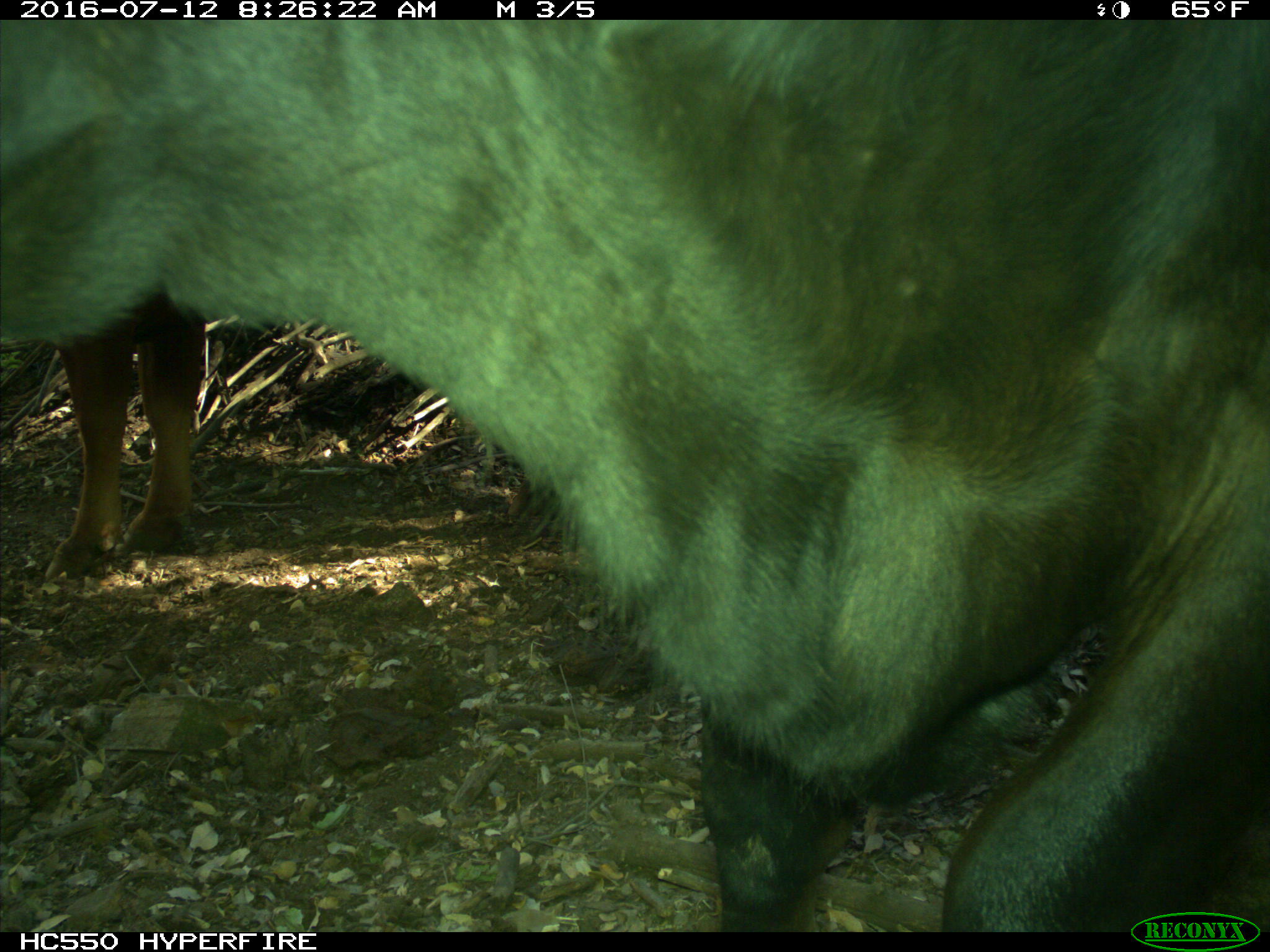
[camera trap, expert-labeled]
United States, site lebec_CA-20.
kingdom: Animalia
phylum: Chordata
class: Mammalia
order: Artiodactyla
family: Bovidae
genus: Bos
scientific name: Bos taurus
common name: domestic cow